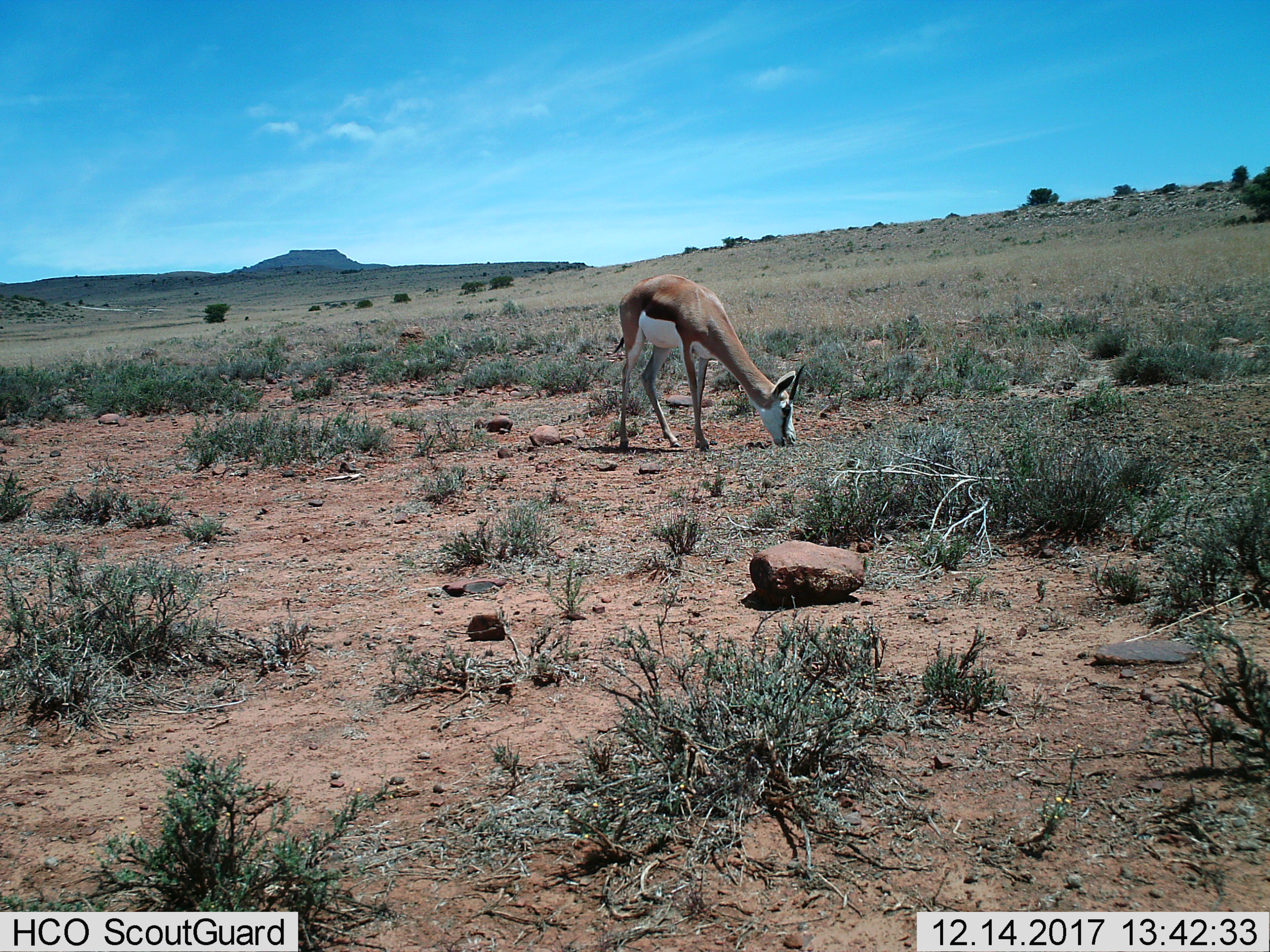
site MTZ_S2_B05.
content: unidentified animal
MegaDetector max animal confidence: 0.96